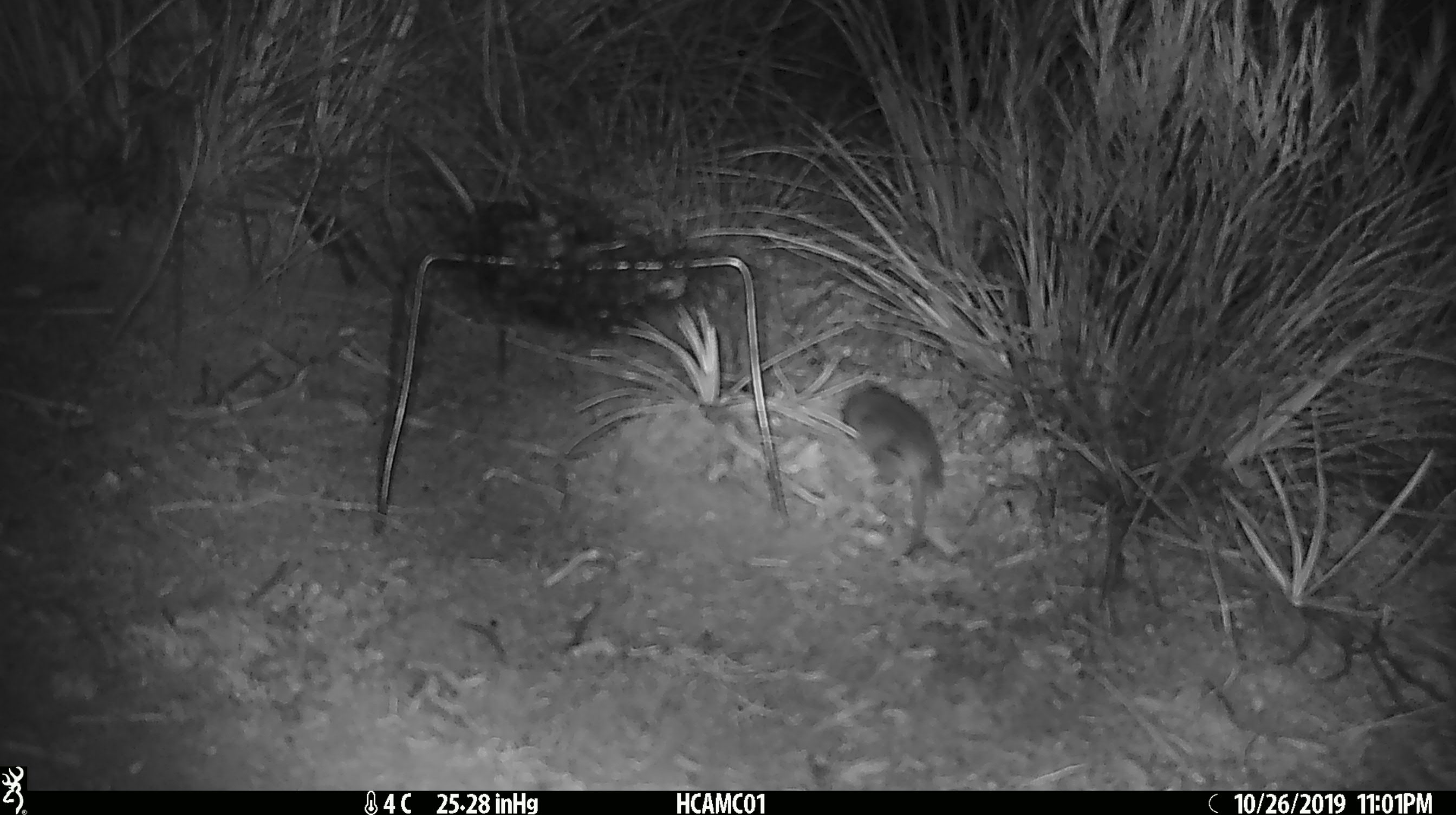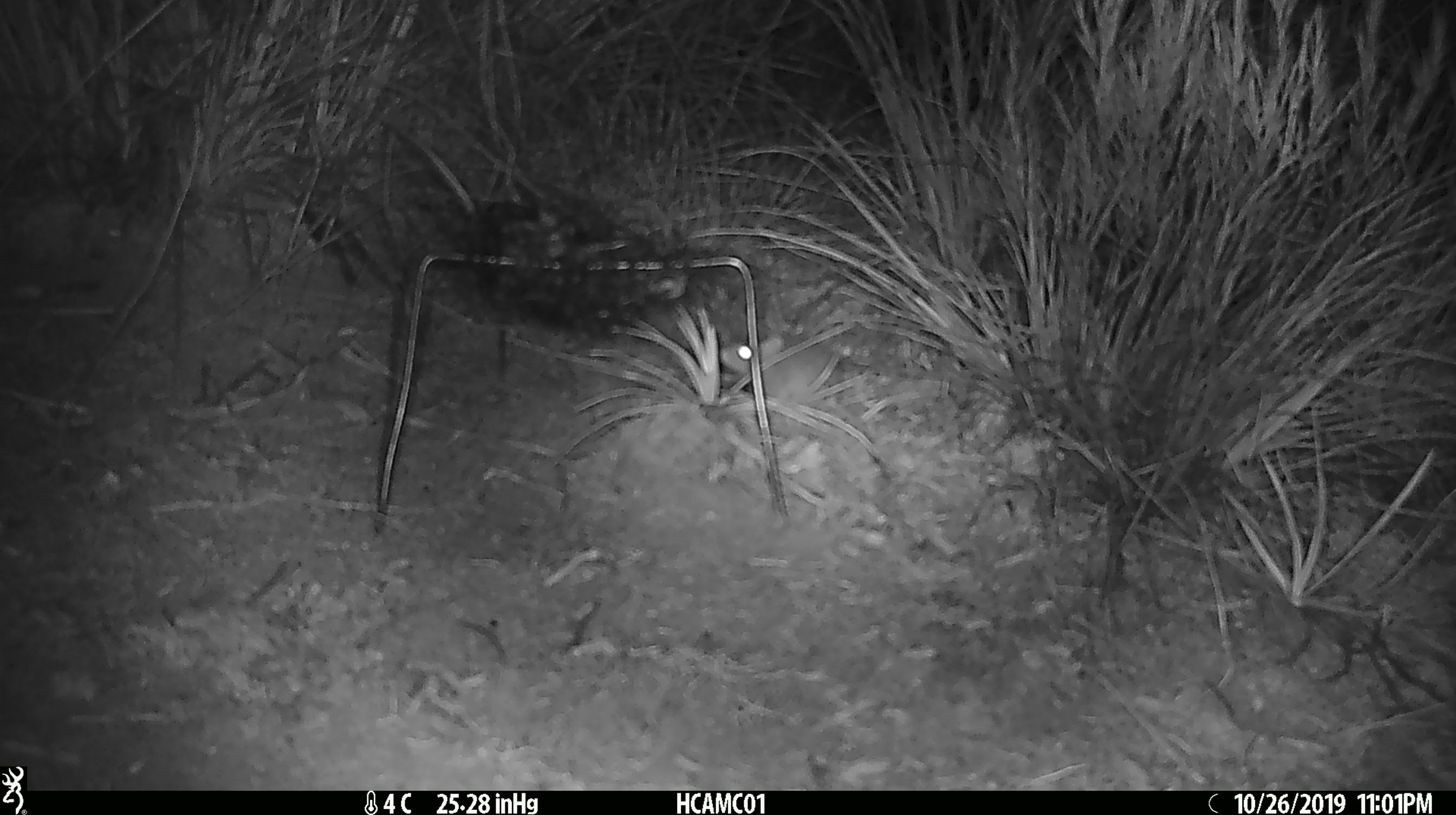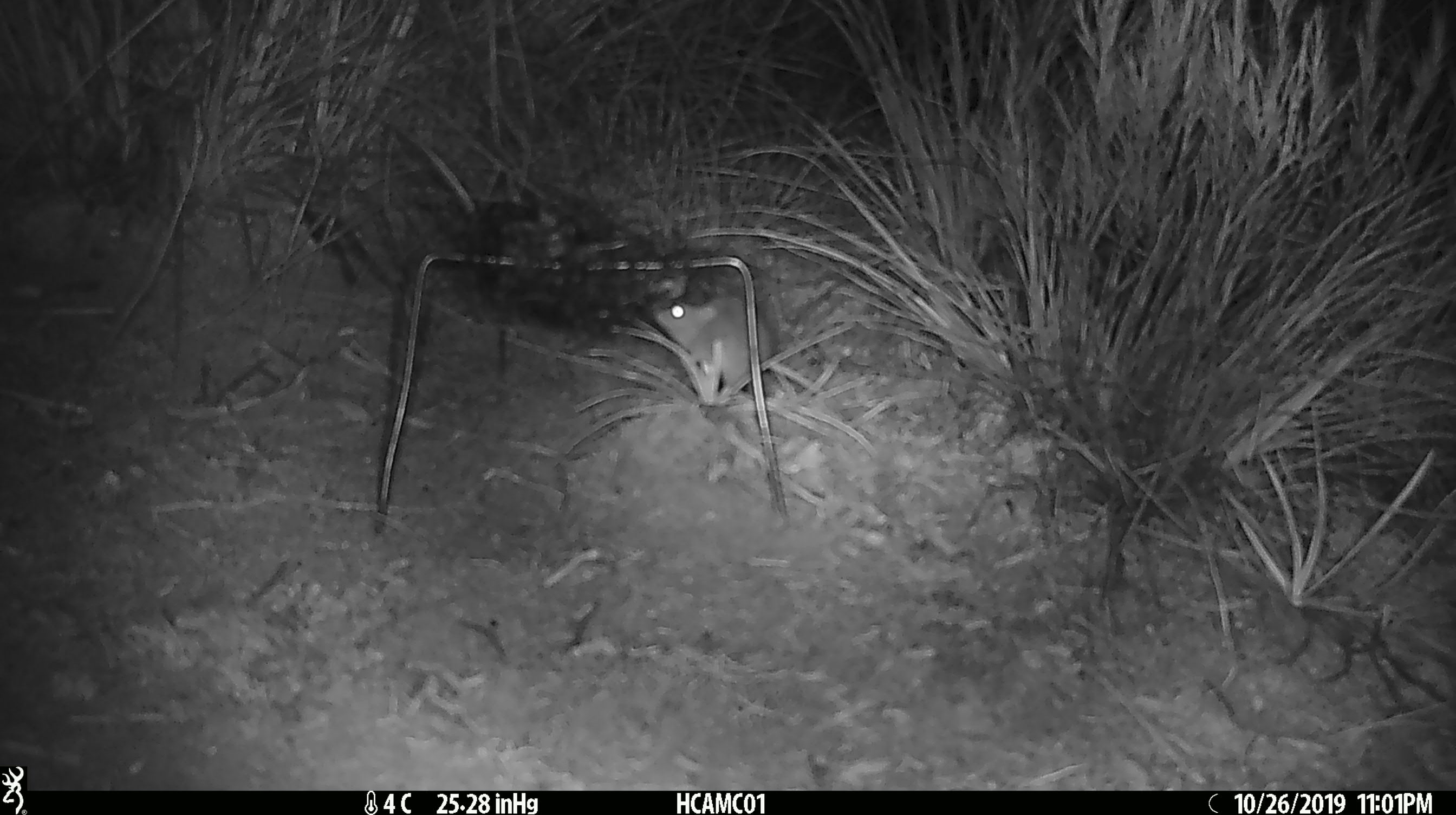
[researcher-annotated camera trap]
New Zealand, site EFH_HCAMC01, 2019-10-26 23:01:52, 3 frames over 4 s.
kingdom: Animalia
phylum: Chordata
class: Mammalia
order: Rodentia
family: Muridae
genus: Mus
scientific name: Mus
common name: mouse